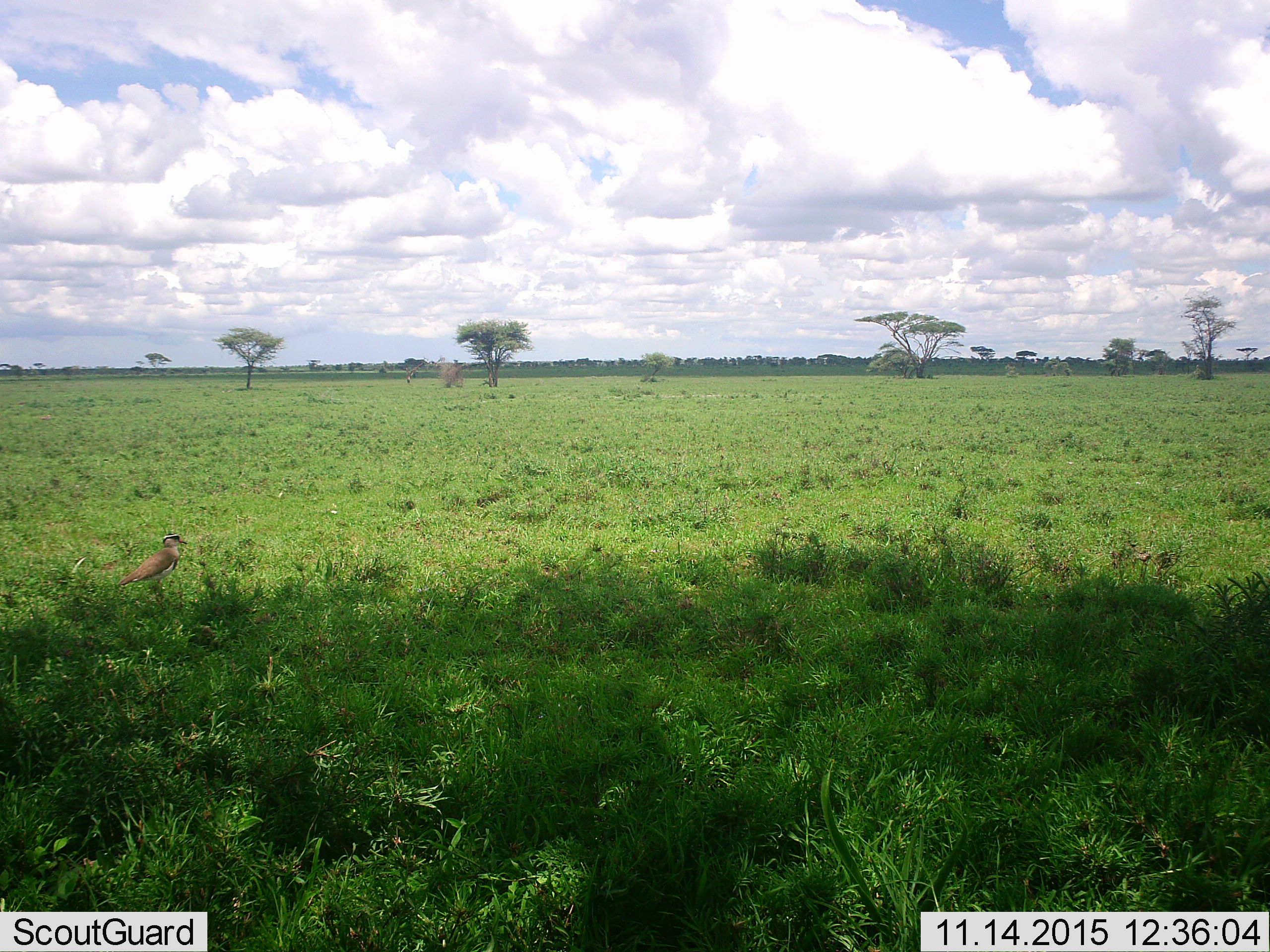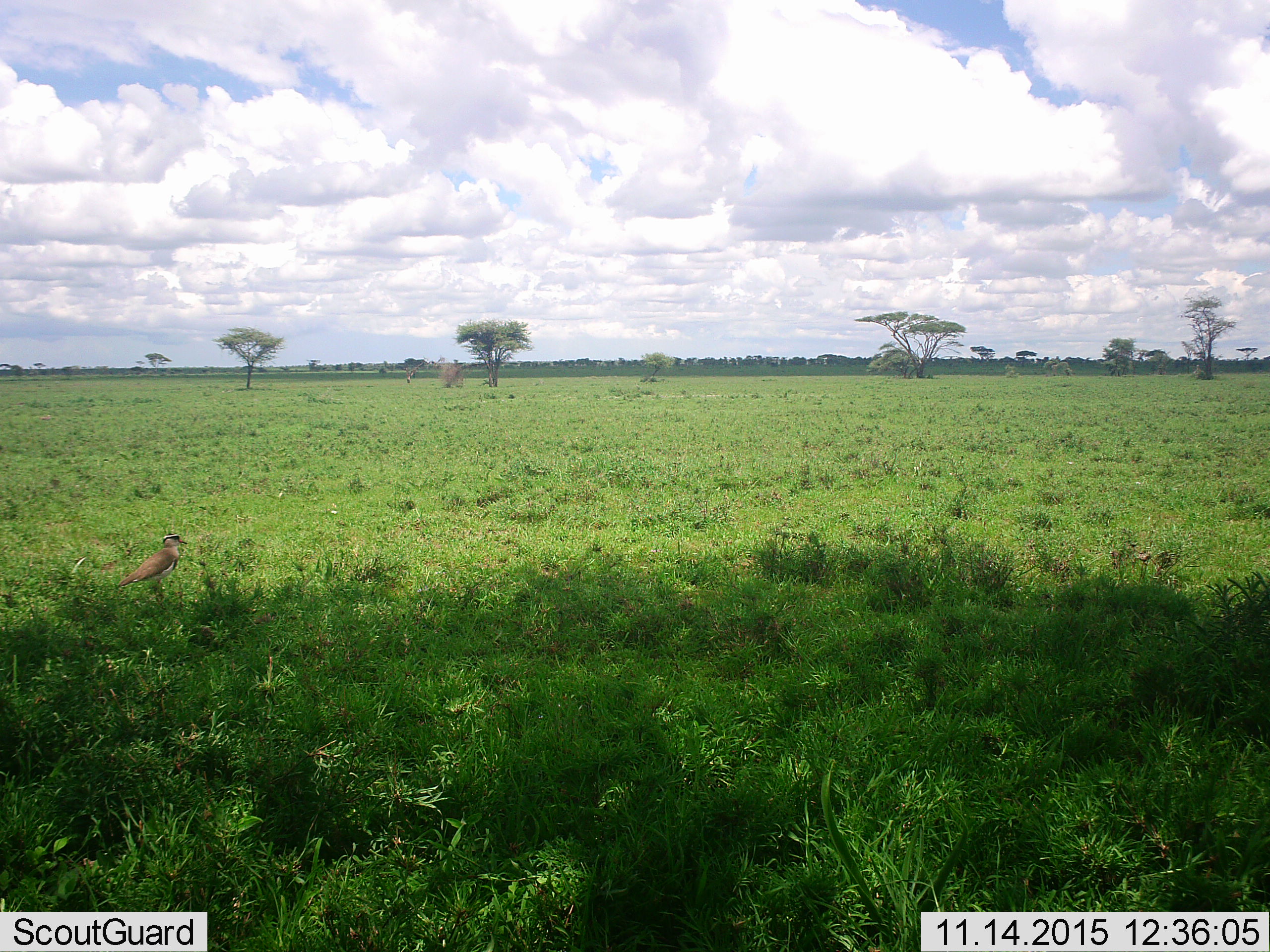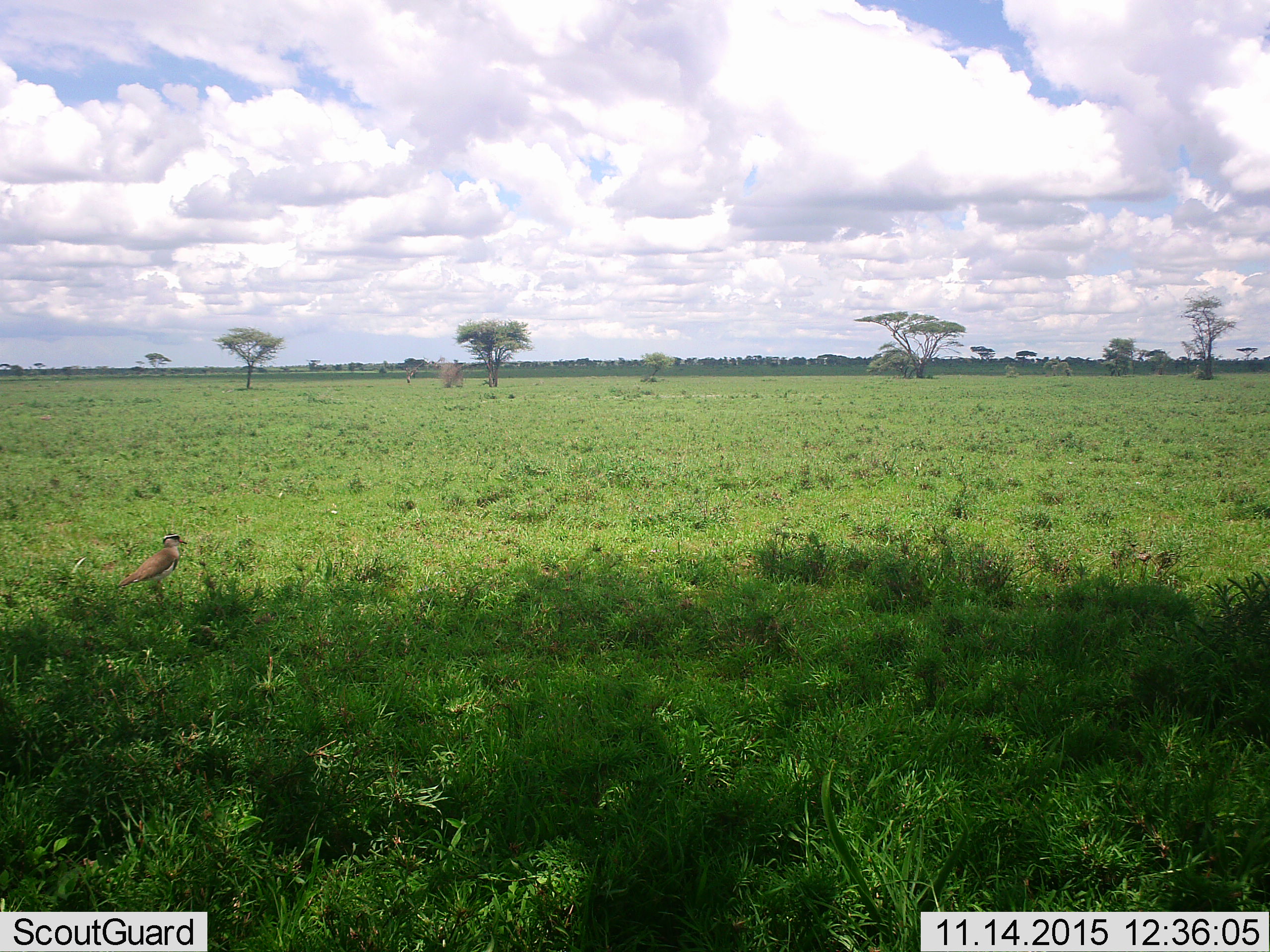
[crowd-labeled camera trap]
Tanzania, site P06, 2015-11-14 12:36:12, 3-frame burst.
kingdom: Animalia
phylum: Chordata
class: Aves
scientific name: Aves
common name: bird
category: otherbird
Otherbird (bird) (Aves), count 1. Behavior (volunteer vote fractions): standing 100%, resting 20%, moving 0%, interacting 0%. Young present (vote fraction): 0%. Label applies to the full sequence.